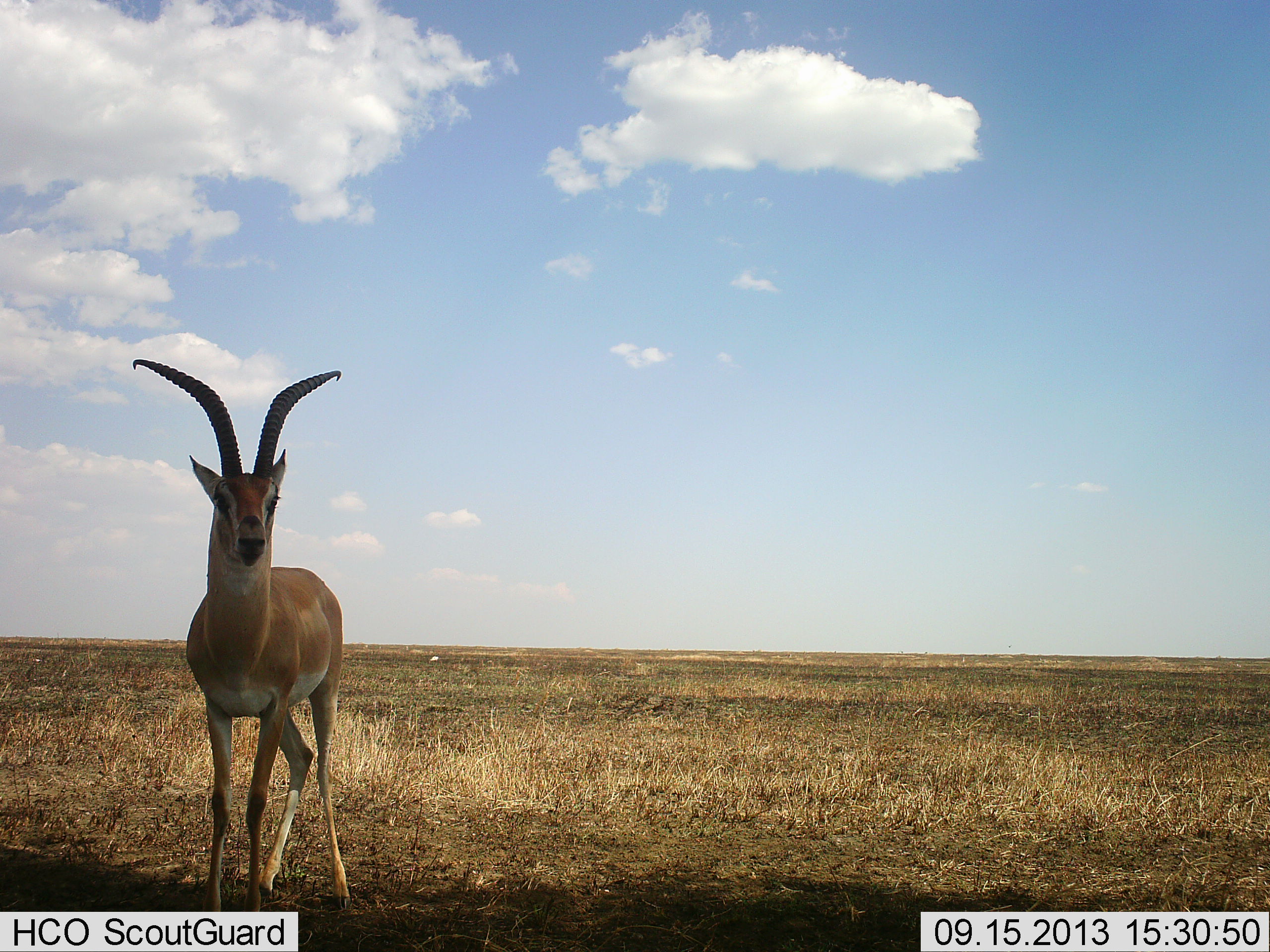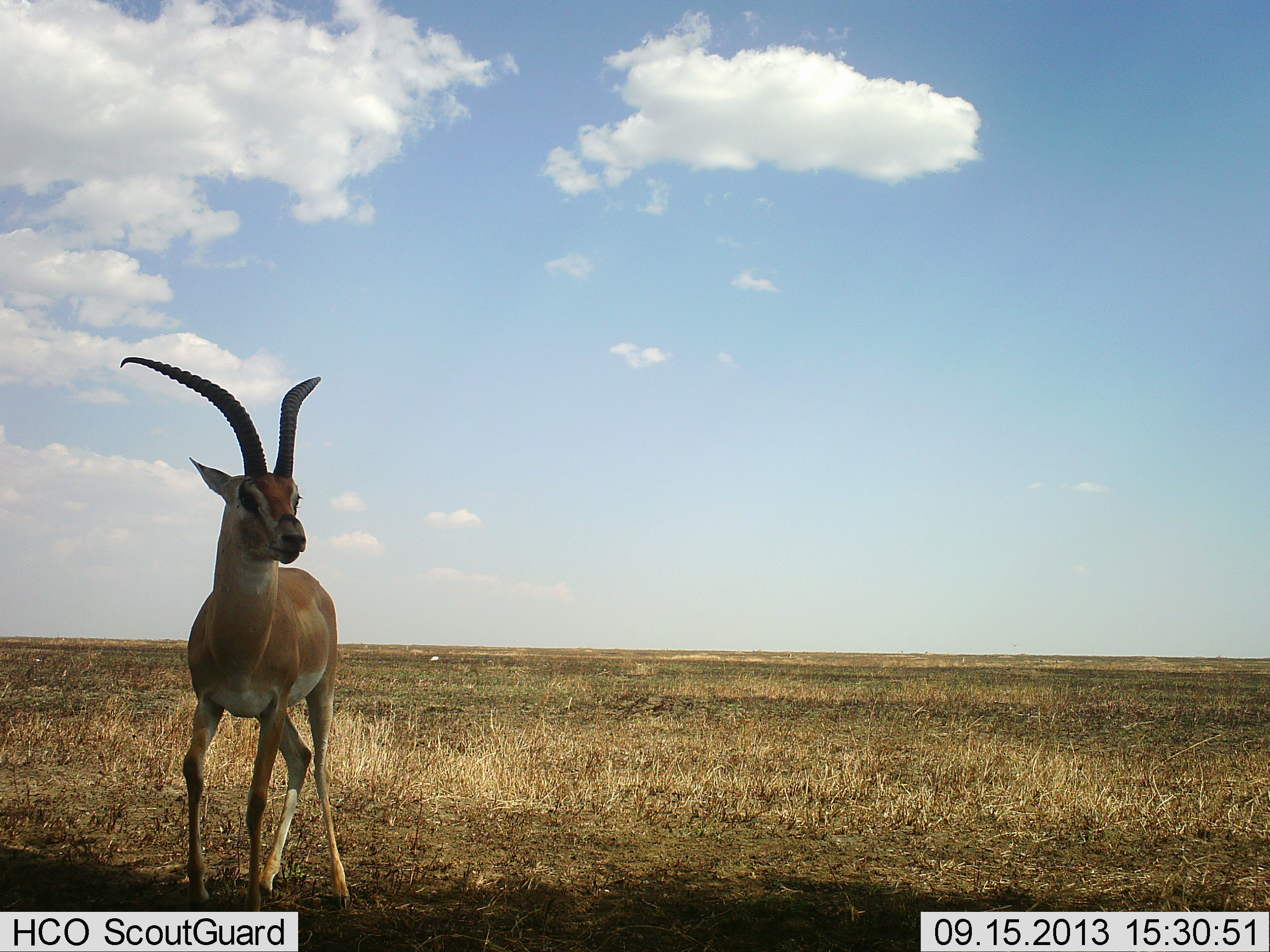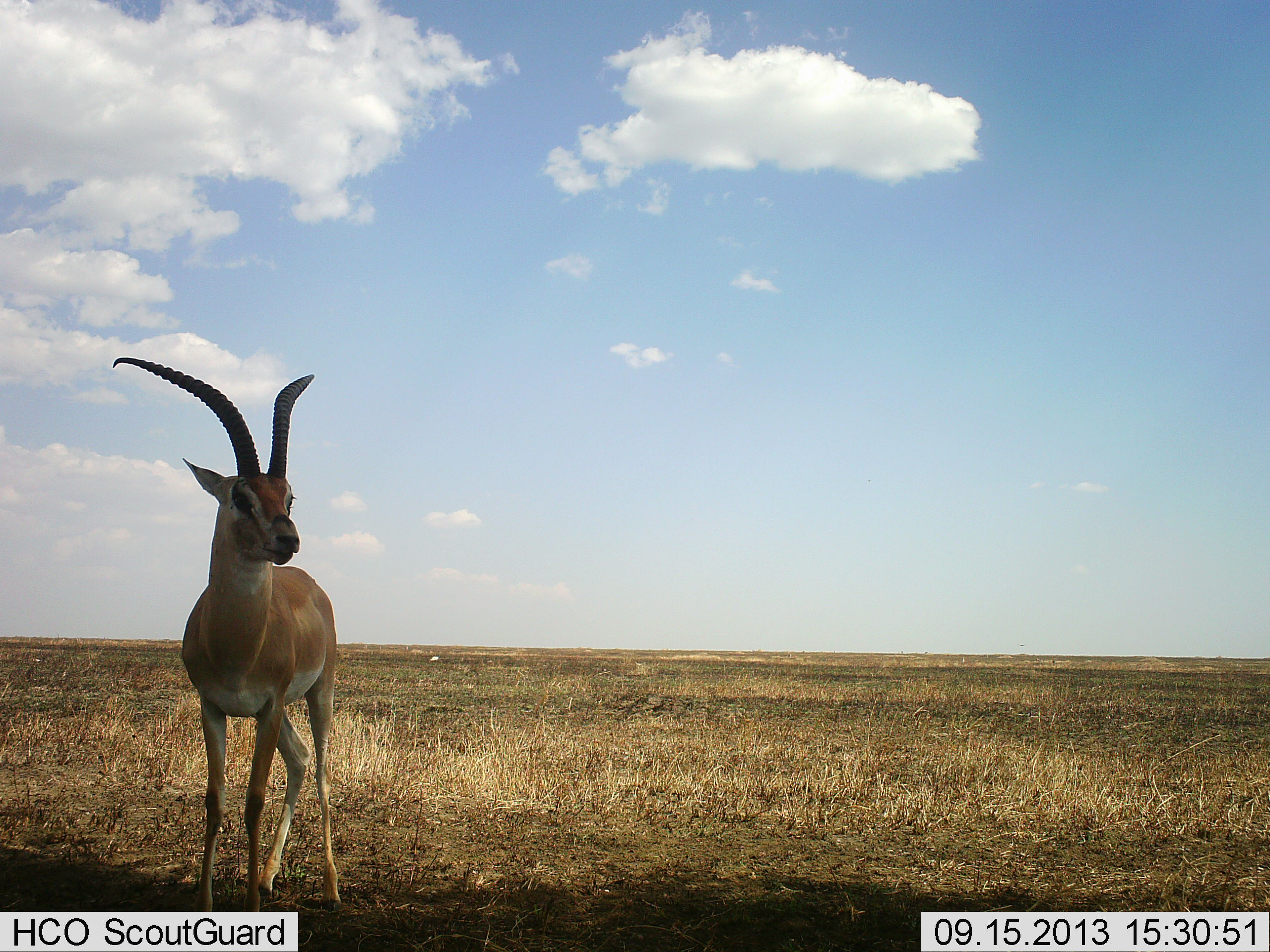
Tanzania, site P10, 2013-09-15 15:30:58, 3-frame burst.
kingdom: Animalia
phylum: Chordata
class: Mammalia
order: Artiodactyla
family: Bovidae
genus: Nanger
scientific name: Nanger granti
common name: grant's gazelle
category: gazellegrants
Gazellegrants (grant's gazelle) (Nanger granti), count 1. Behavior (volunteer vote fractions): standing 100%, resting 0%, moving 10%, interacting 0%. Young present (vote fraction): 0%. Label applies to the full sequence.